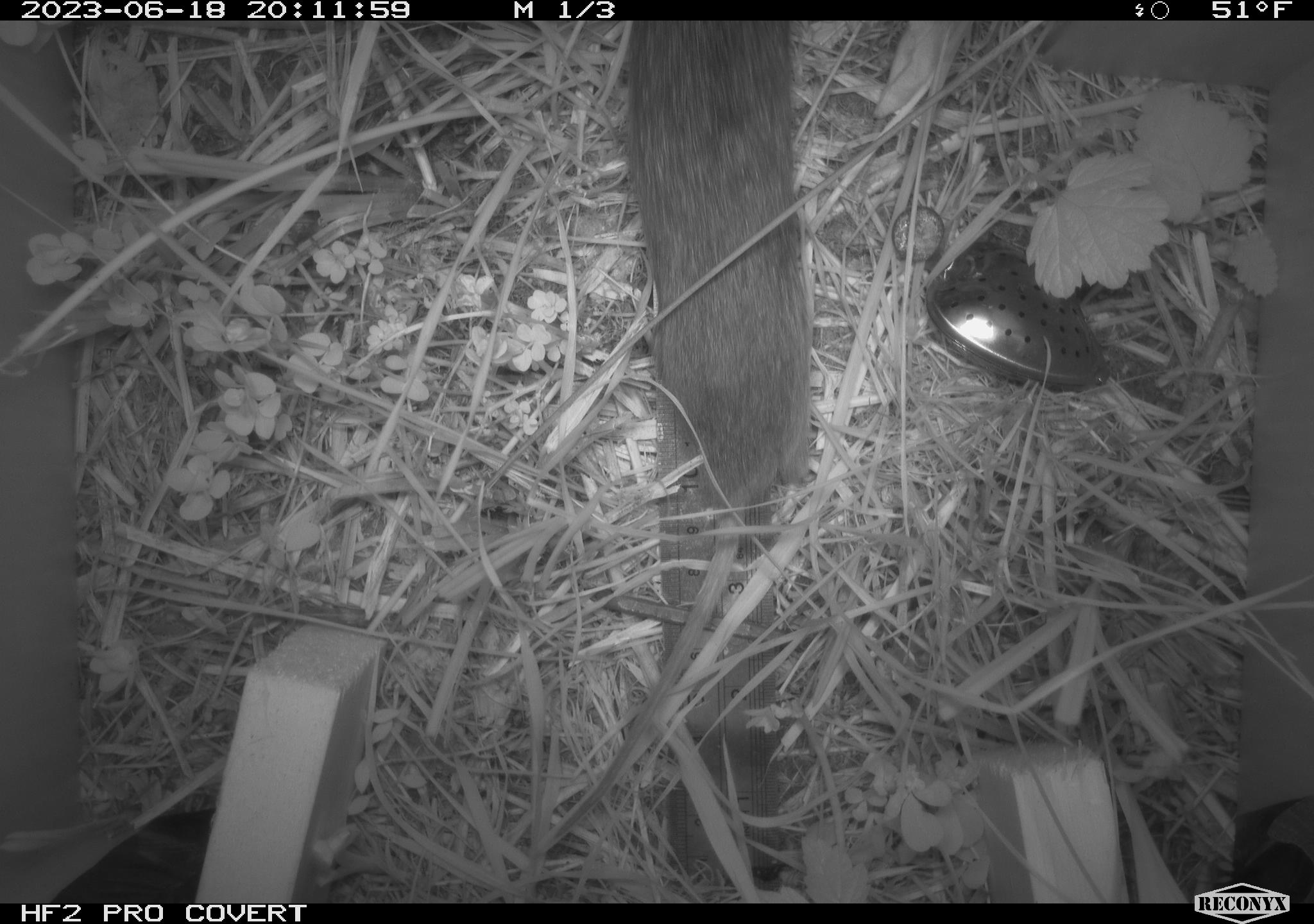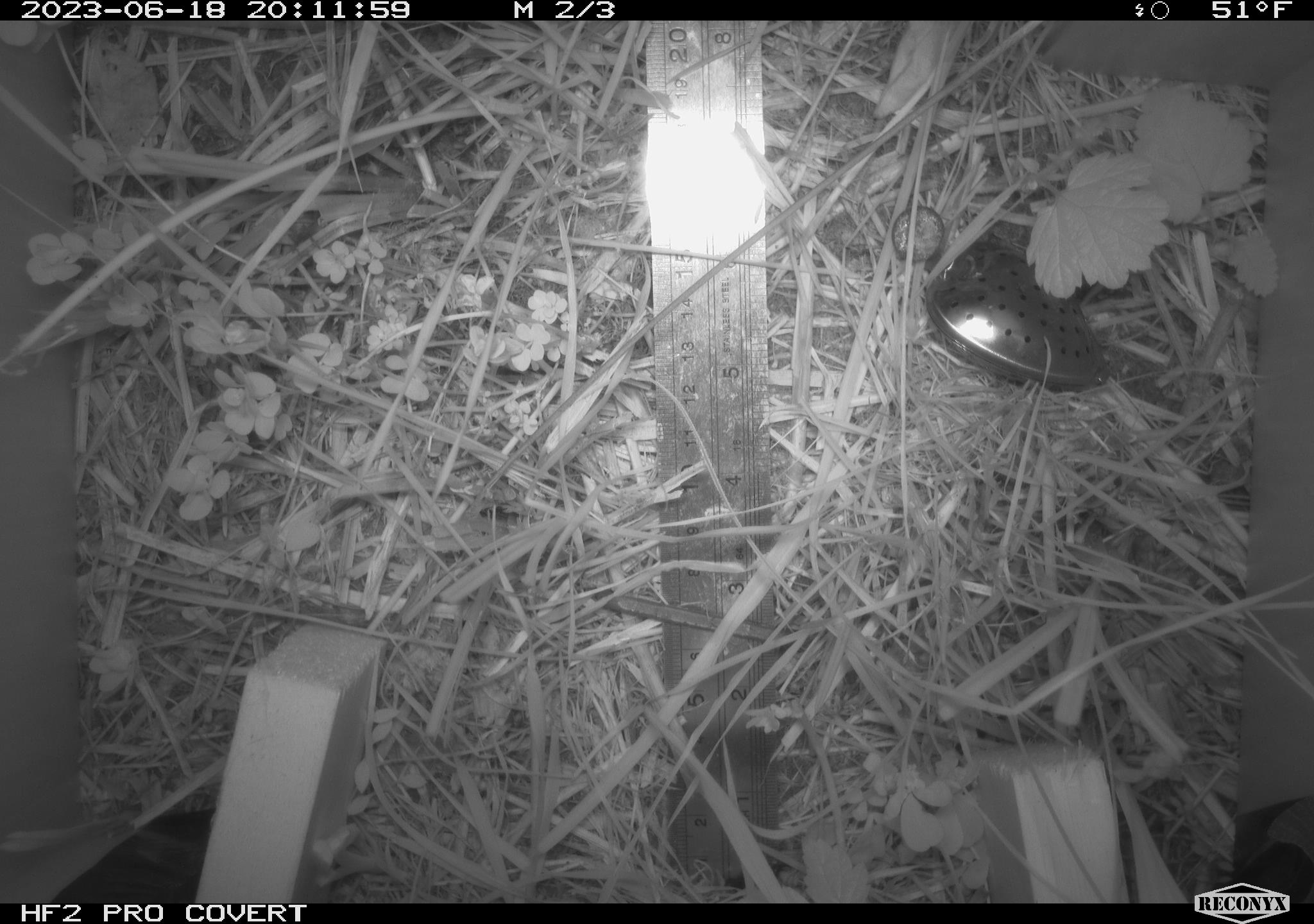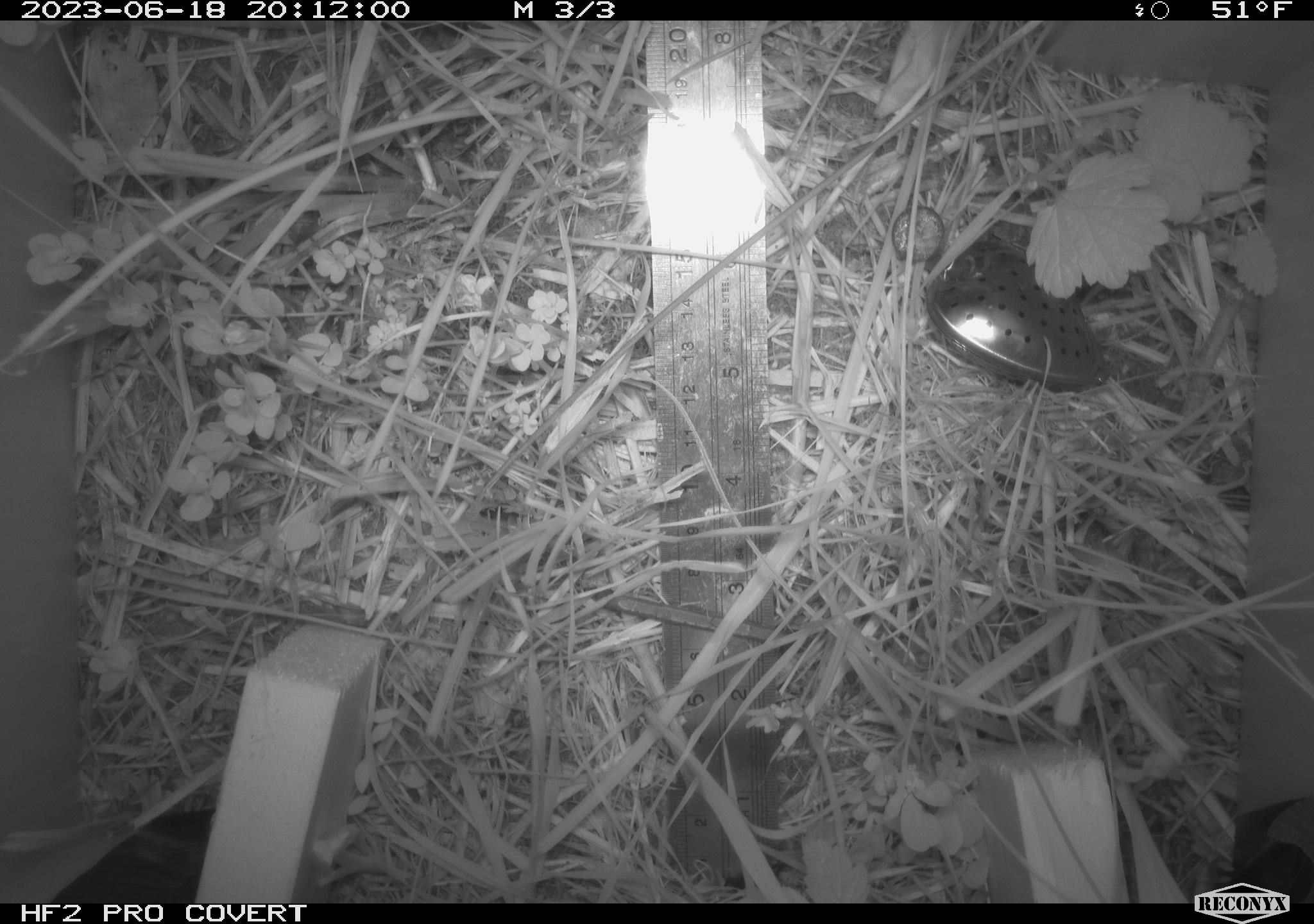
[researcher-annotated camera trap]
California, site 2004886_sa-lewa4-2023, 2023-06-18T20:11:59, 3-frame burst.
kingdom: Animalia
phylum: Chordata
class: Mammalia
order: Rodentia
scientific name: Rodentia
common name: rodent